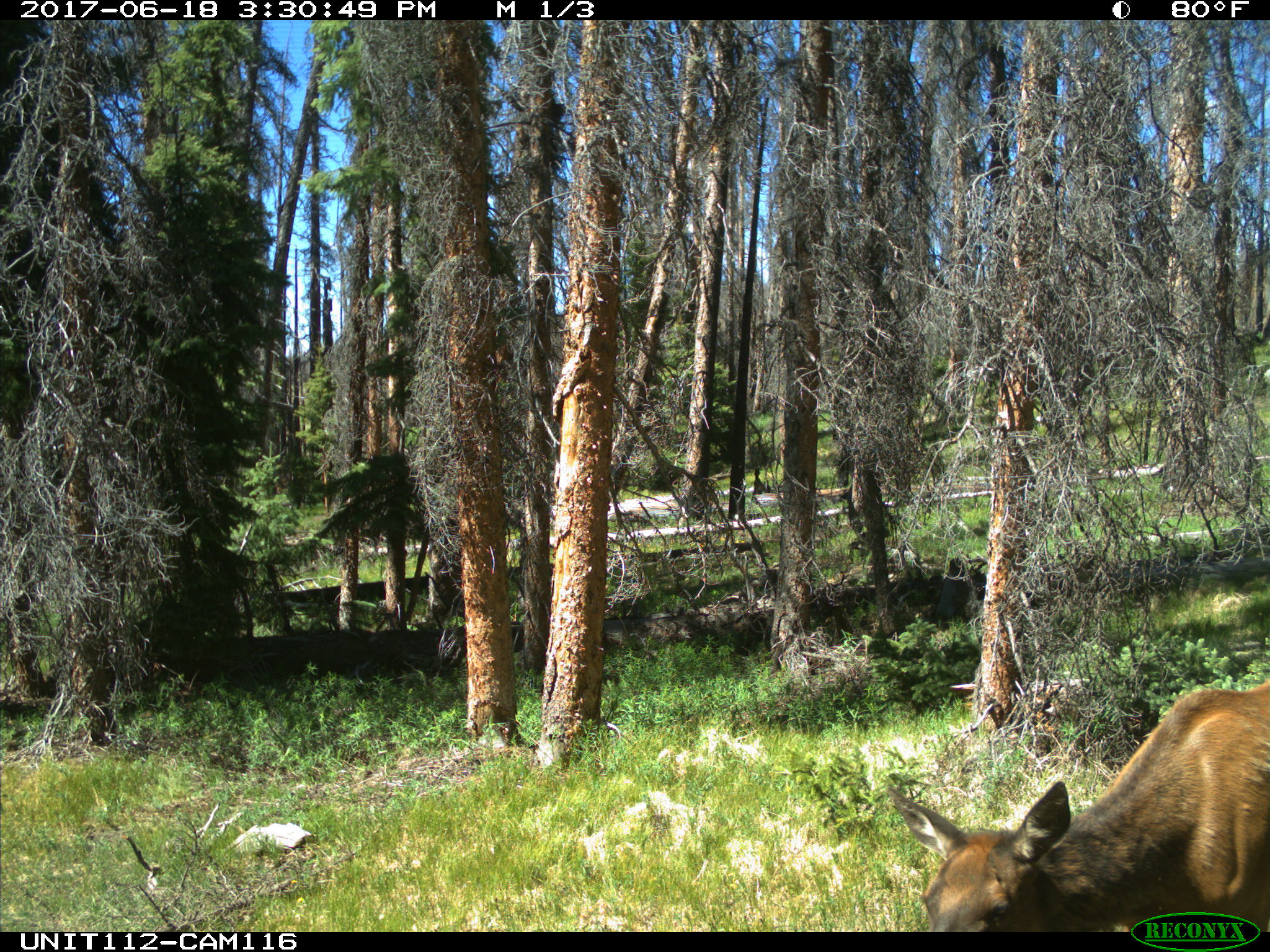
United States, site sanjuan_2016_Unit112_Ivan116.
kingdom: Animalia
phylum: Chordata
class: Mammalia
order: Artiodactyla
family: Cervidae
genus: Cervus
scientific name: Cervus elaphus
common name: red deer